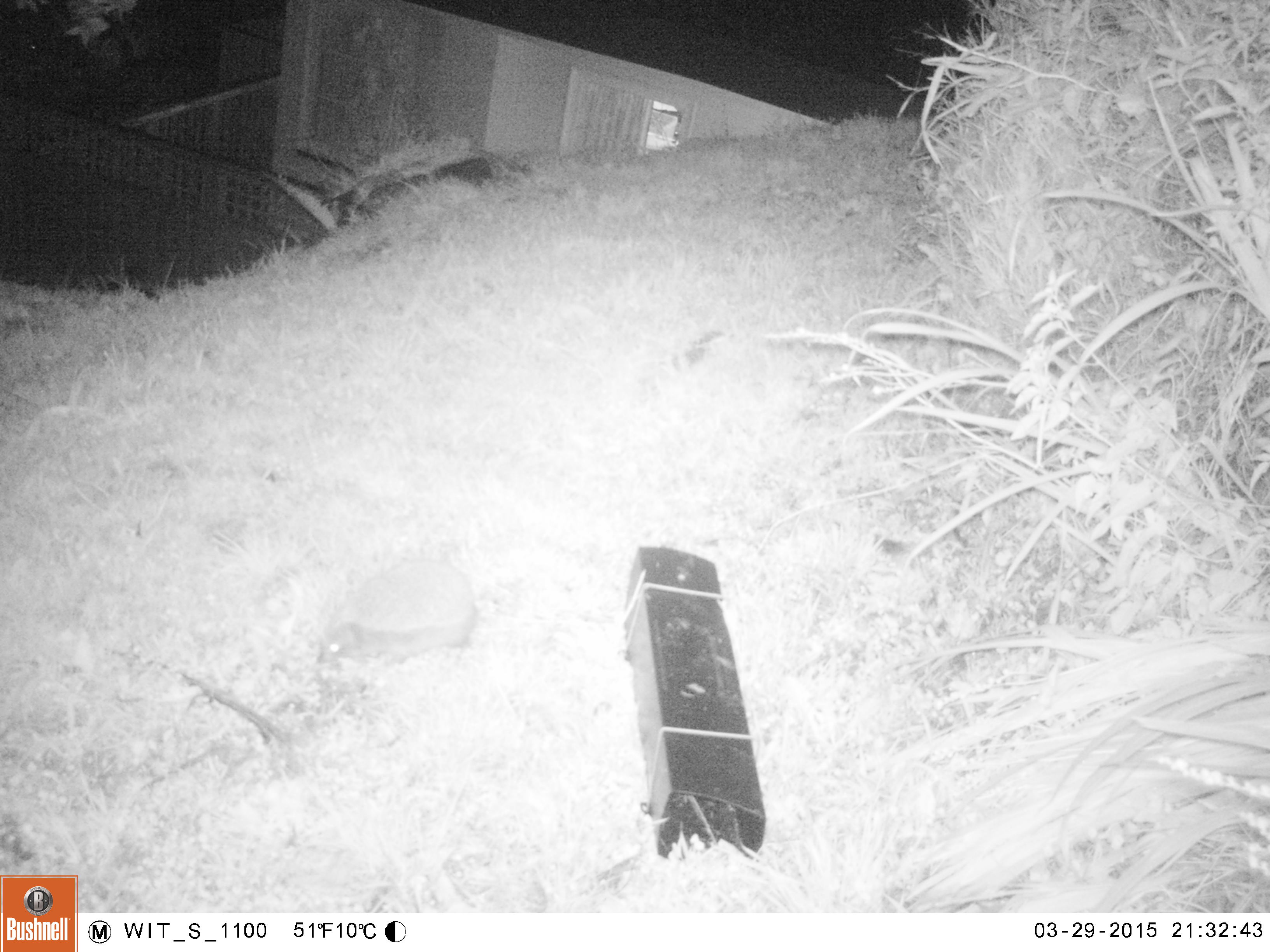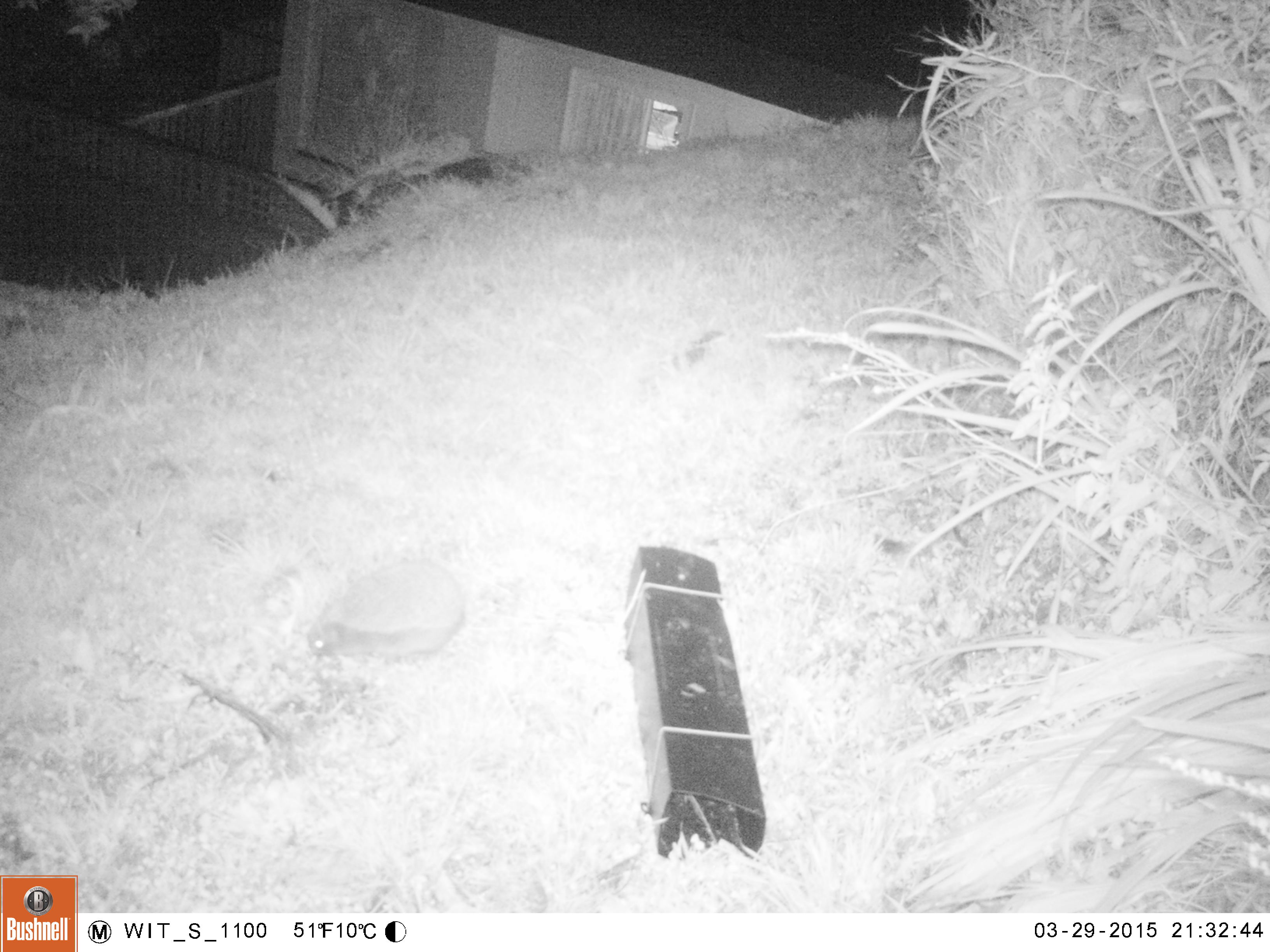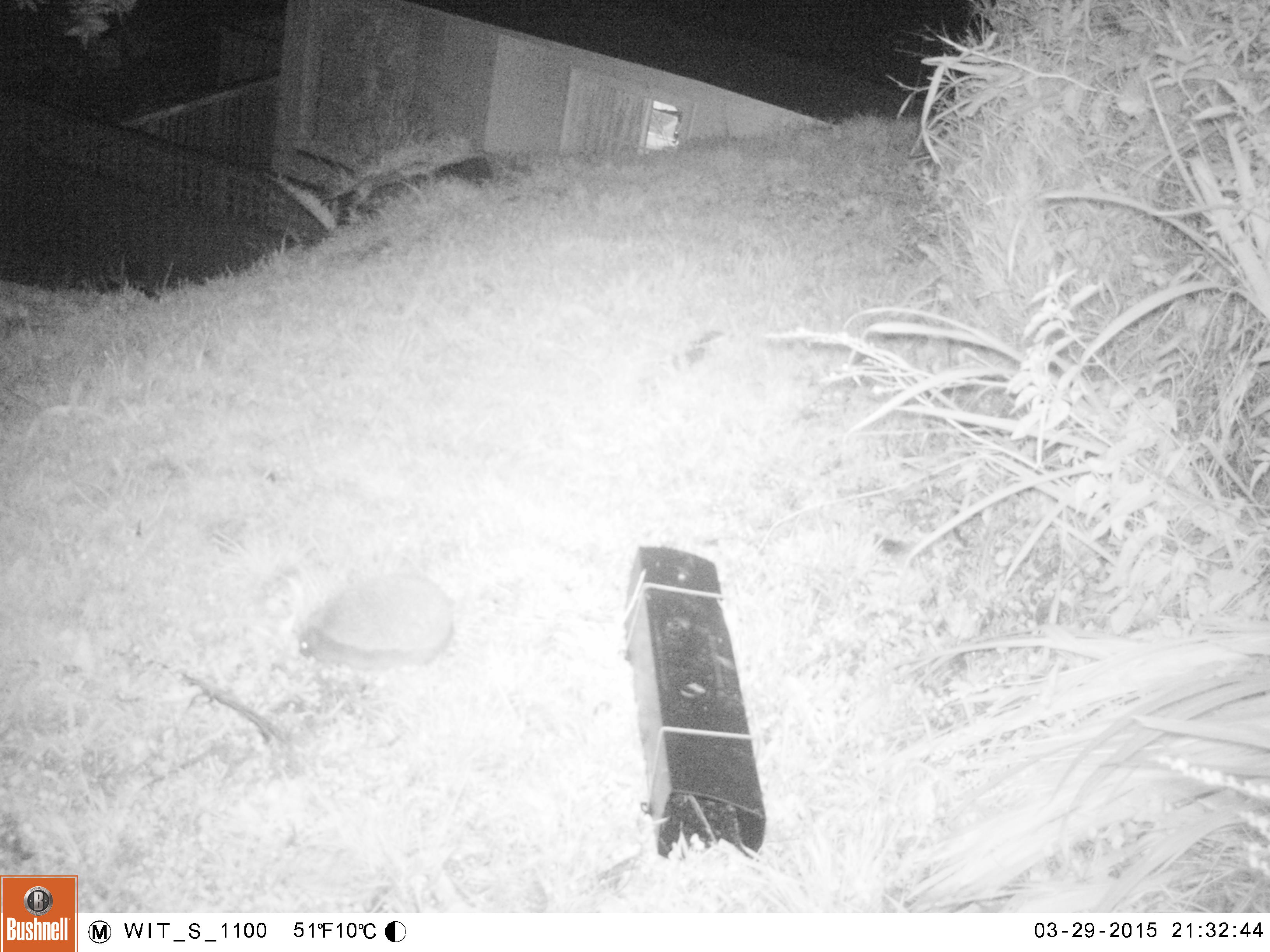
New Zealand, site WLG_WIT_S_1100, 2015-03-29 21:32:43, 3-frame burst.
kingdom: Animalia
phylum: Chordata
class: Mammalia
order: Eulipotyphla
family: Erinaceidae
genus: Erinaceus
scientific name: Erinaceus europaeus europaeus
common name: european hedgehog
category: hedgehog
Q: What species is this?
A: Hedgehog (european hedgehog) (Erinaceus europaeus europaeus).